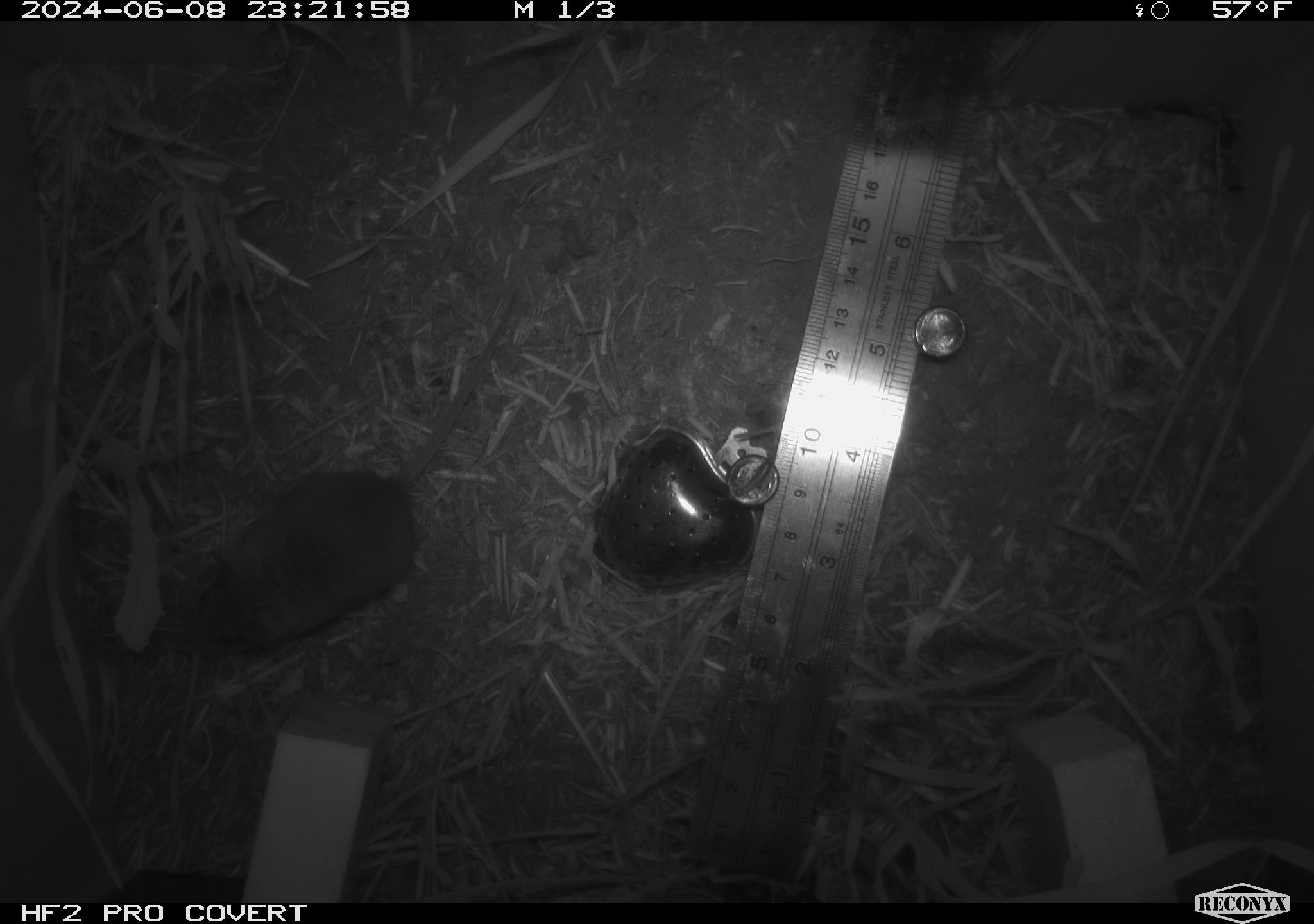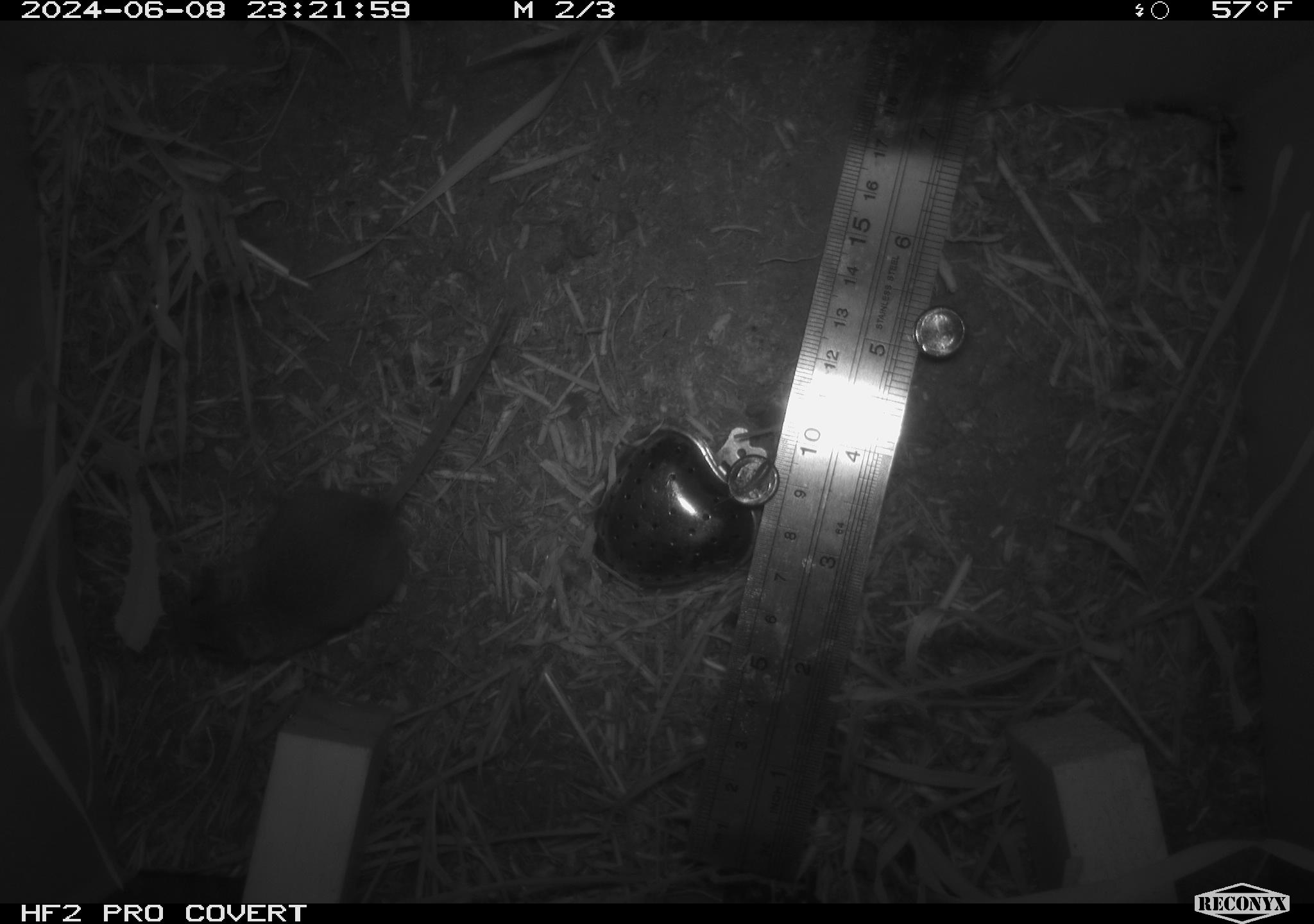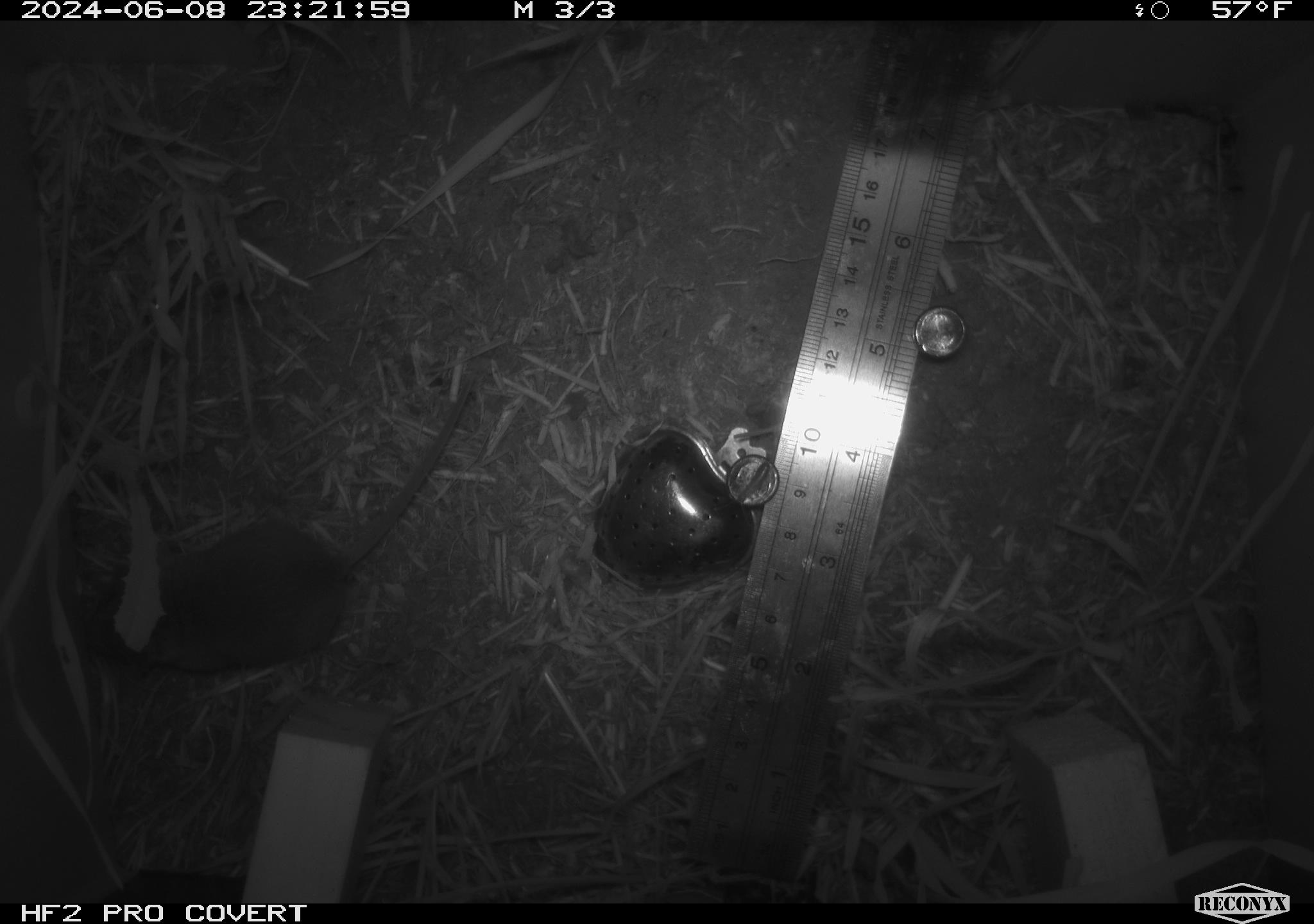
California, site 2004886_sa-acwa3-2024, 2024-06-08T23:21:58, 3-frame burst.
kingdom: Animalia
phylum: Chordata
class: Mammalia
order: Rodentia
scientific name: Rodentia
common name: mouse species